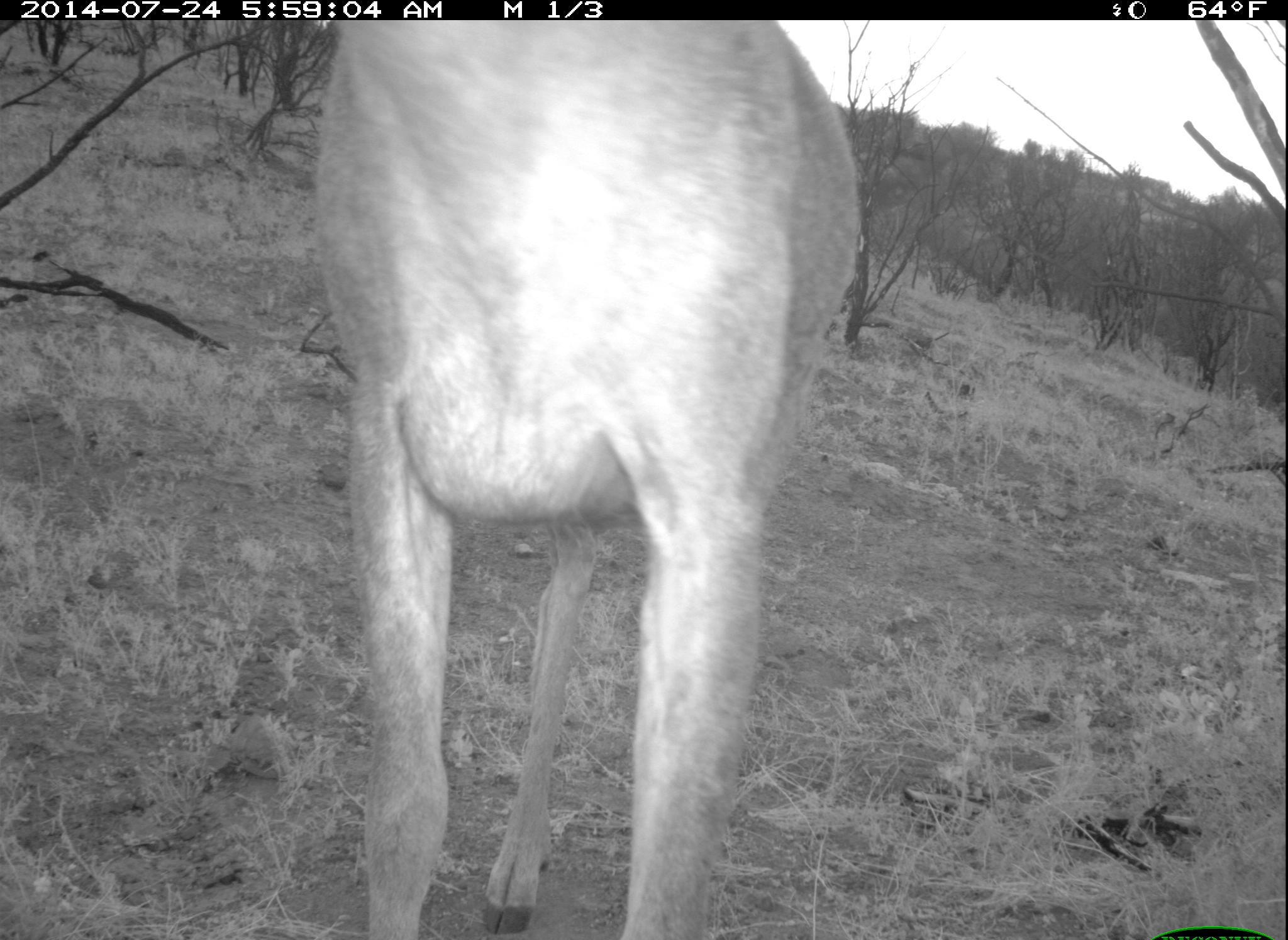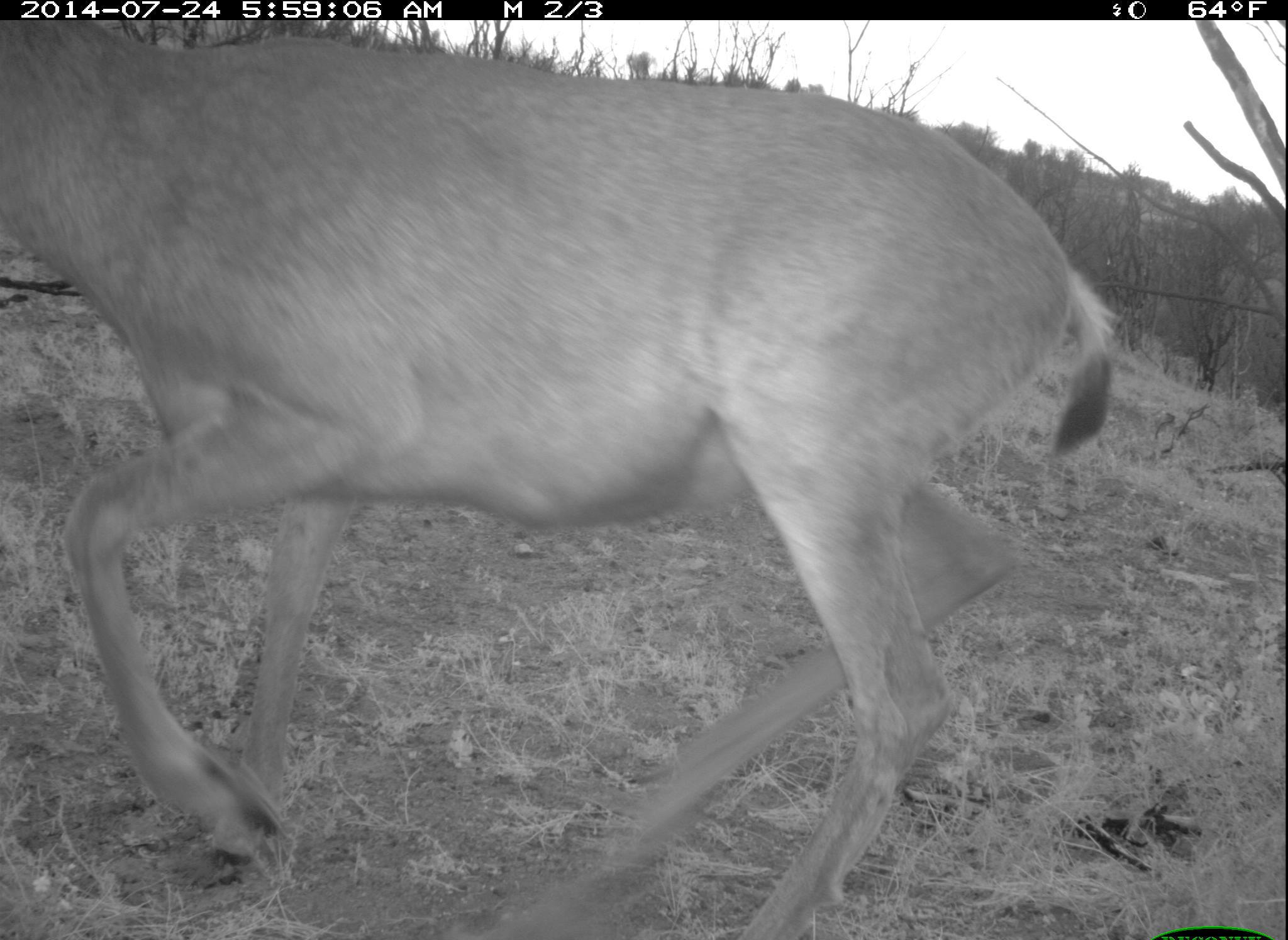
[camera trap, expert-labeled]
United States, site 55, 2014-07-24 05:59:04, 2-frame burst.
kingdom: Animalia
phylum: Chordata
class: Mammalia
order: Artiodactyla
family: Cervidae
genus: Odocoileus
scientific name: Odocoileus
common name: deer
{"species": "deer (Odocoileus)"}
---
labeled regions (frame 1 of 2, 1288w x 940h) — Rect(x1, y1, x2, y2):
deer: Rect(312, 17, 862, 940)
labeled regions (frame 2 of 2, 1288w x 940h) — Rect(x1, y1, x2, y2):
deer: Rect(0, 22, 1118, 940)